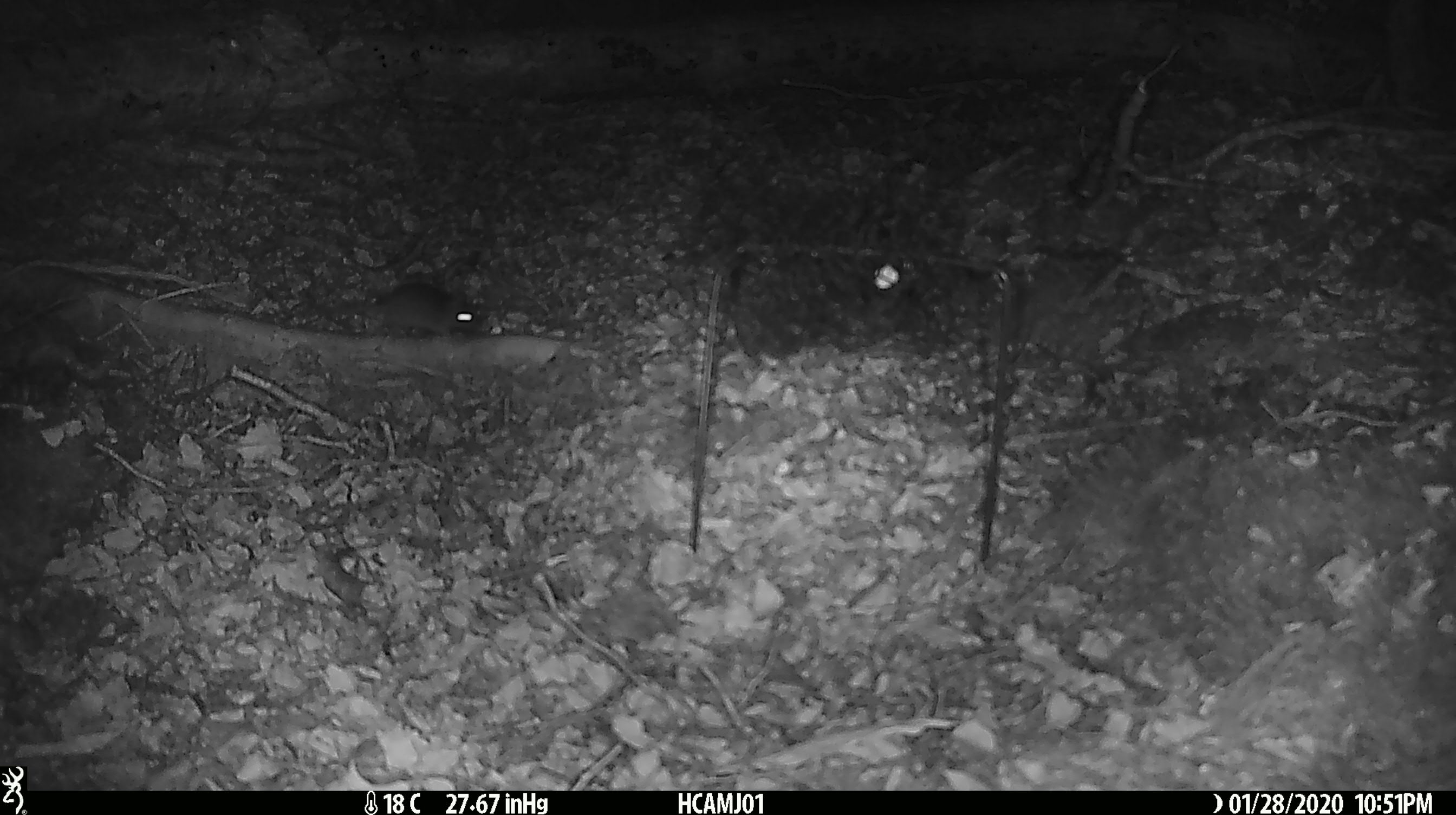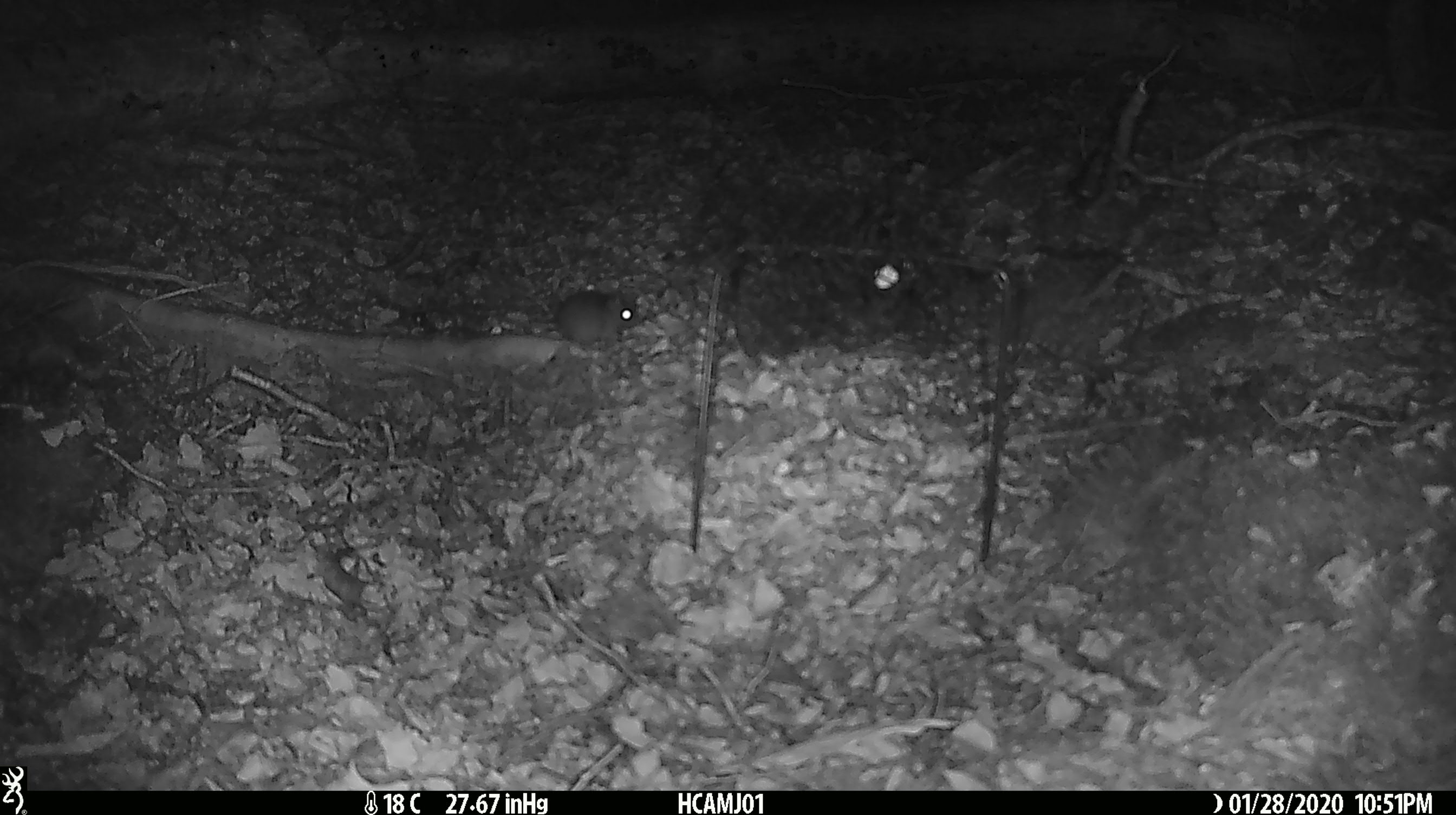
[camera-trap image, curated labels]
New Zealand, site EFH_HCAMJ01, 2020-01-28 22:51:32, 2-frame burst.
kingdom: Animalia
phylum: Chordata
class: Mammalia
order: Rodentia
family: Muridae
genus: Mus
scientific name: Mus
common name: mouse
Mouse (Mus).